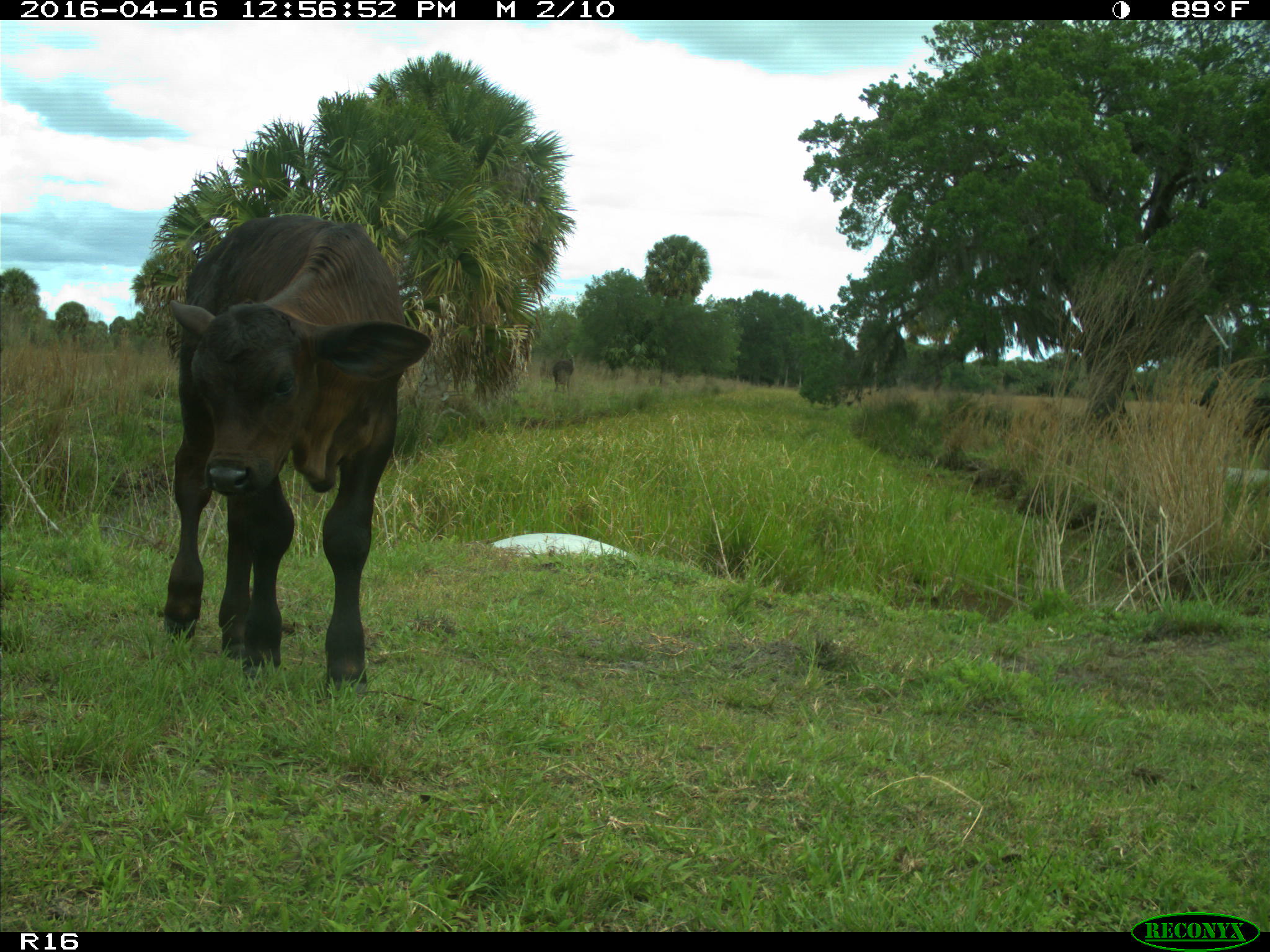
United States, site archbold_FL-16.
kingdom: Animalia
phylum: Chordata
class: Mammalia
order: Artiodactyla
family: Bovidae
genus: Bos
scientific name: Bos taurus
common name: domestic cow